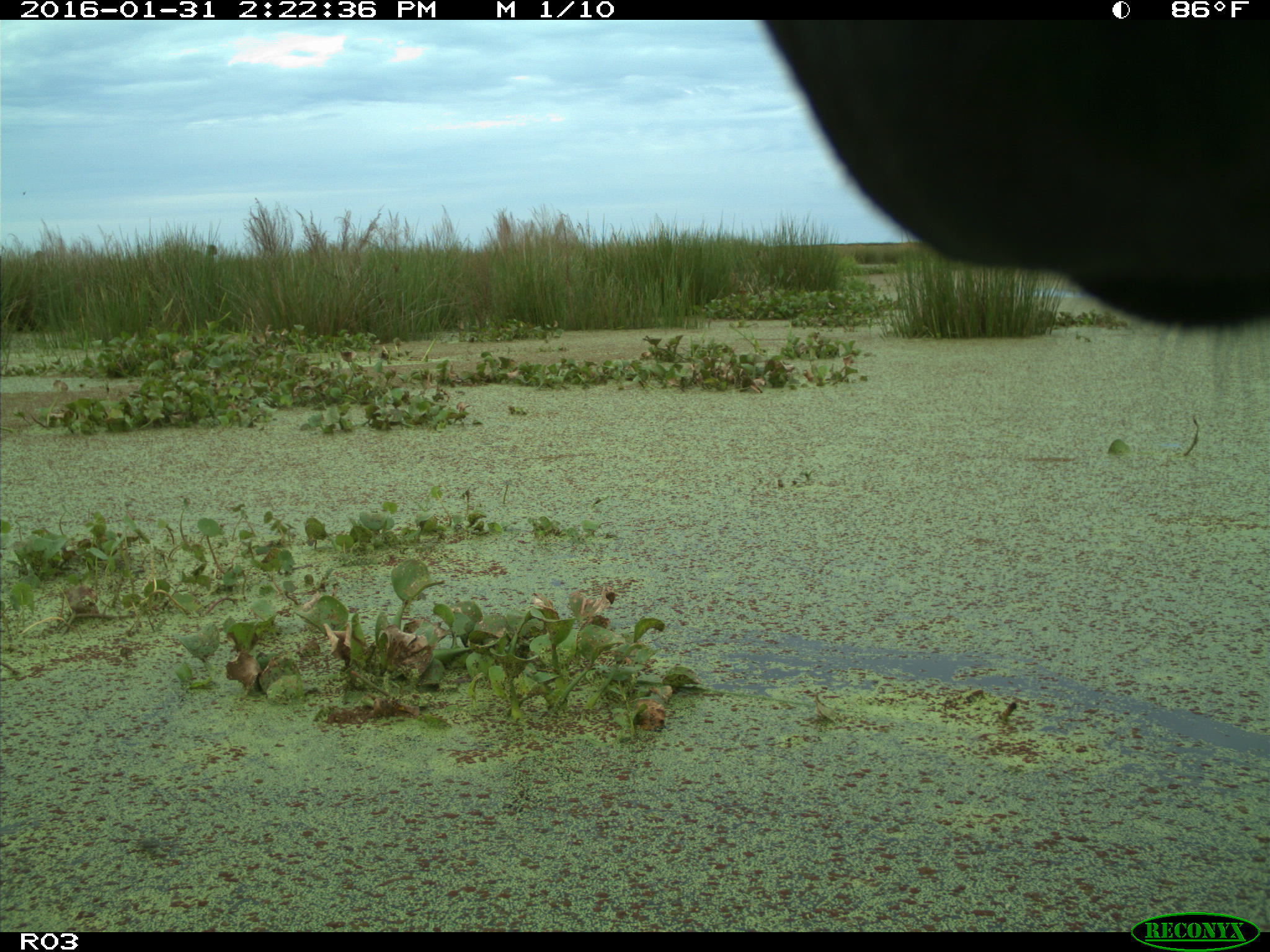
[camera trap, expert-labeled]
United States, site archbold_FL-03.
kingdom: Animalia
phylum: Chordata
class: Mammalia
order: Artiodactyla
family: Bovidae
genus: Bos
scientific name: Bos taurus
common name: domestic cow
Bos taurus (domestic cow).